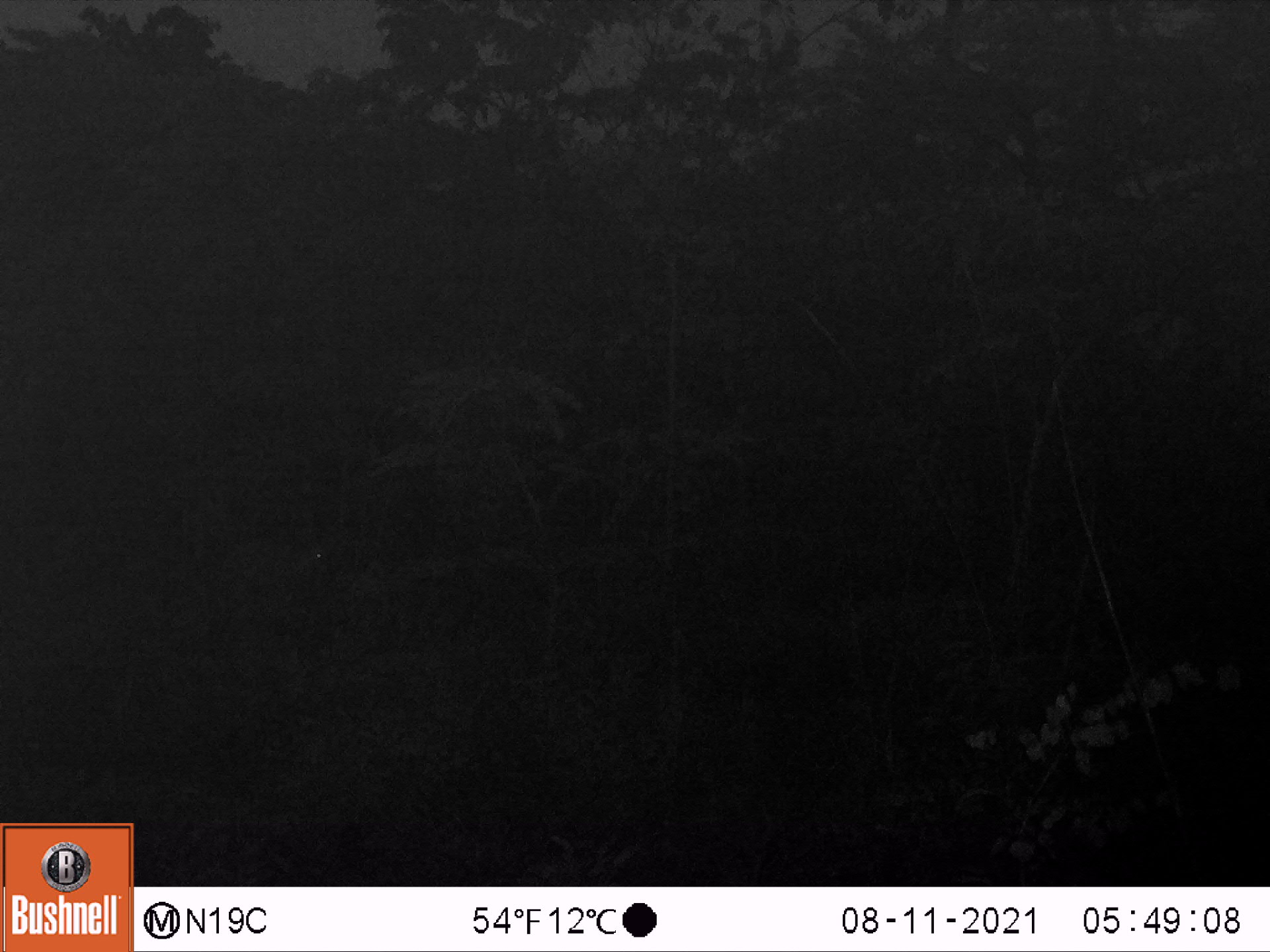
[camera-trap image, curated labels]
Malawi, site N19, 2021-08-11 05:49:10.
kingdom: Animalia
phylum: Chordata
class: Mammalia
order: Artiodactyla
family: Bovidae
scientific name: Antilopinae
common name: small antelope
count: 1